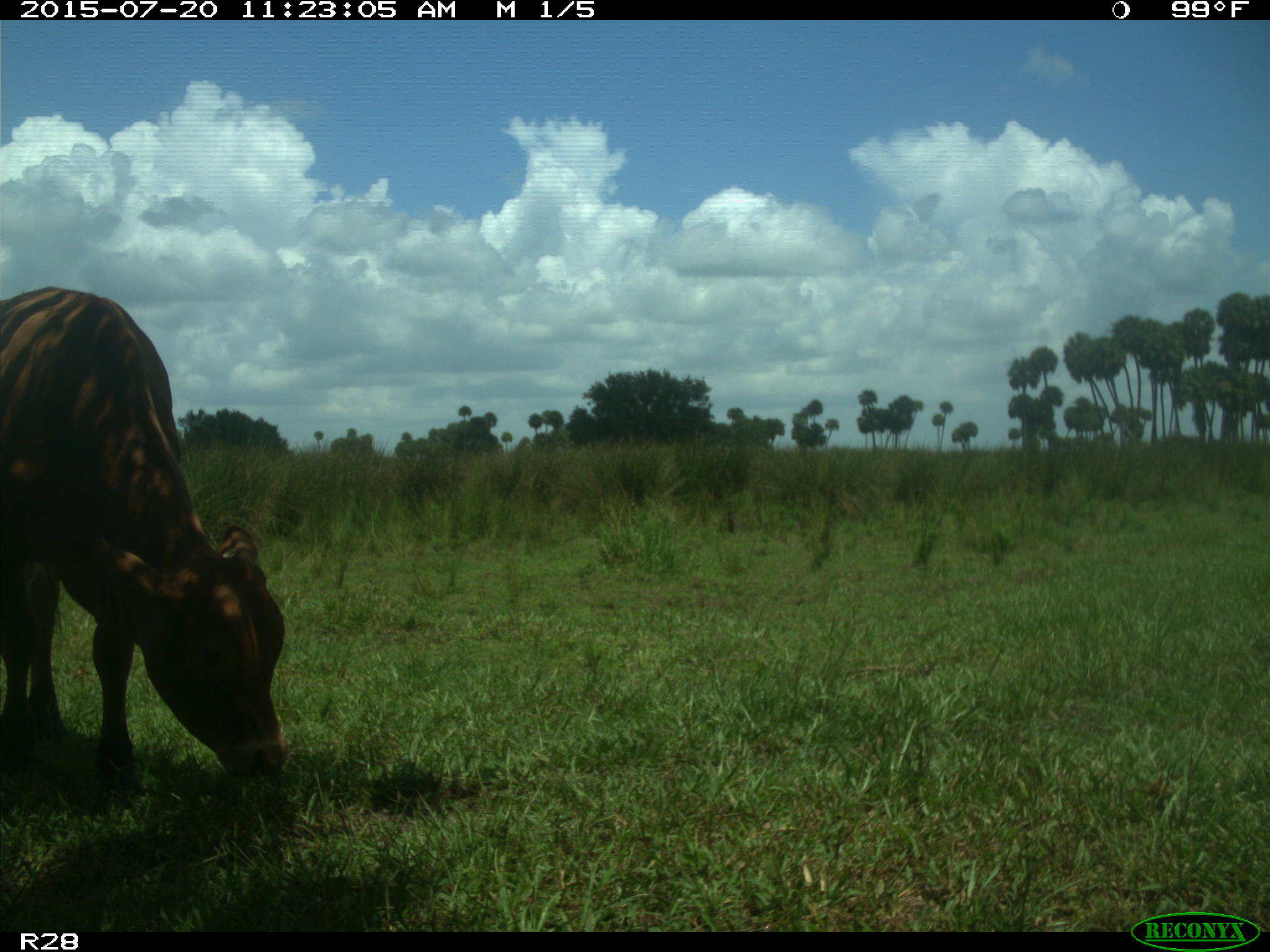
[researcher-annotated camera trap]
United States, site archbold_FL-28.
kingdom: Animalia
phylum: Chordata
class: Mammalia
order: Artiodactyla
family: Bovidae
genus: Bos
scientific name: Bos taurus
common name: domestic cow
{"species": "Bos taurus (domestic cow)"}